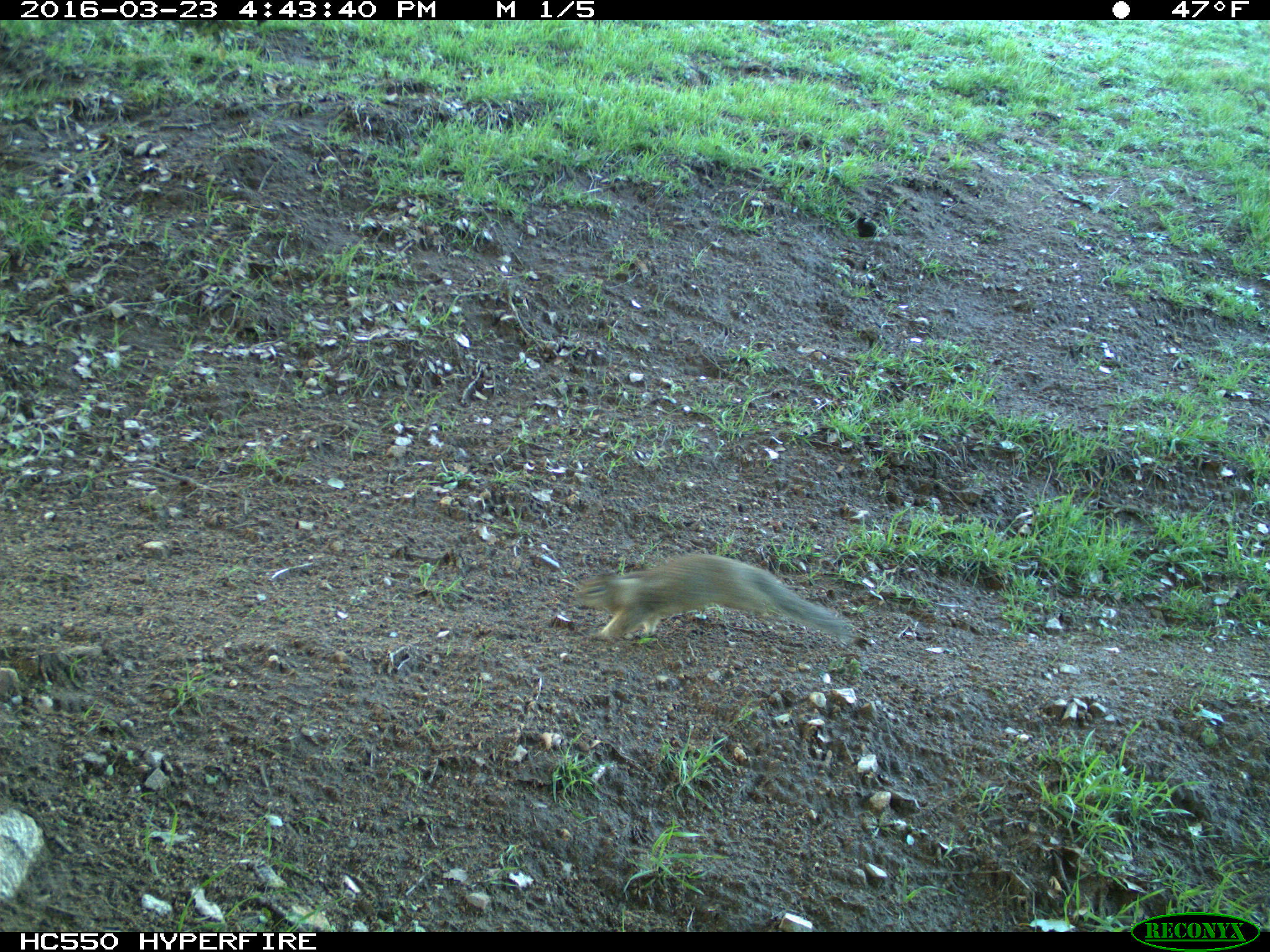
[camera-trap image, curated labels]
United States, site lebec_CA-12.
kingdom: Animalia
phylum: Chordata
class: Mammalia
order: Rodentia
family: Sciuridae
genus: Otospermophilus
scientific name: Otospermophilus beecheyi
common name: california ground squirrel